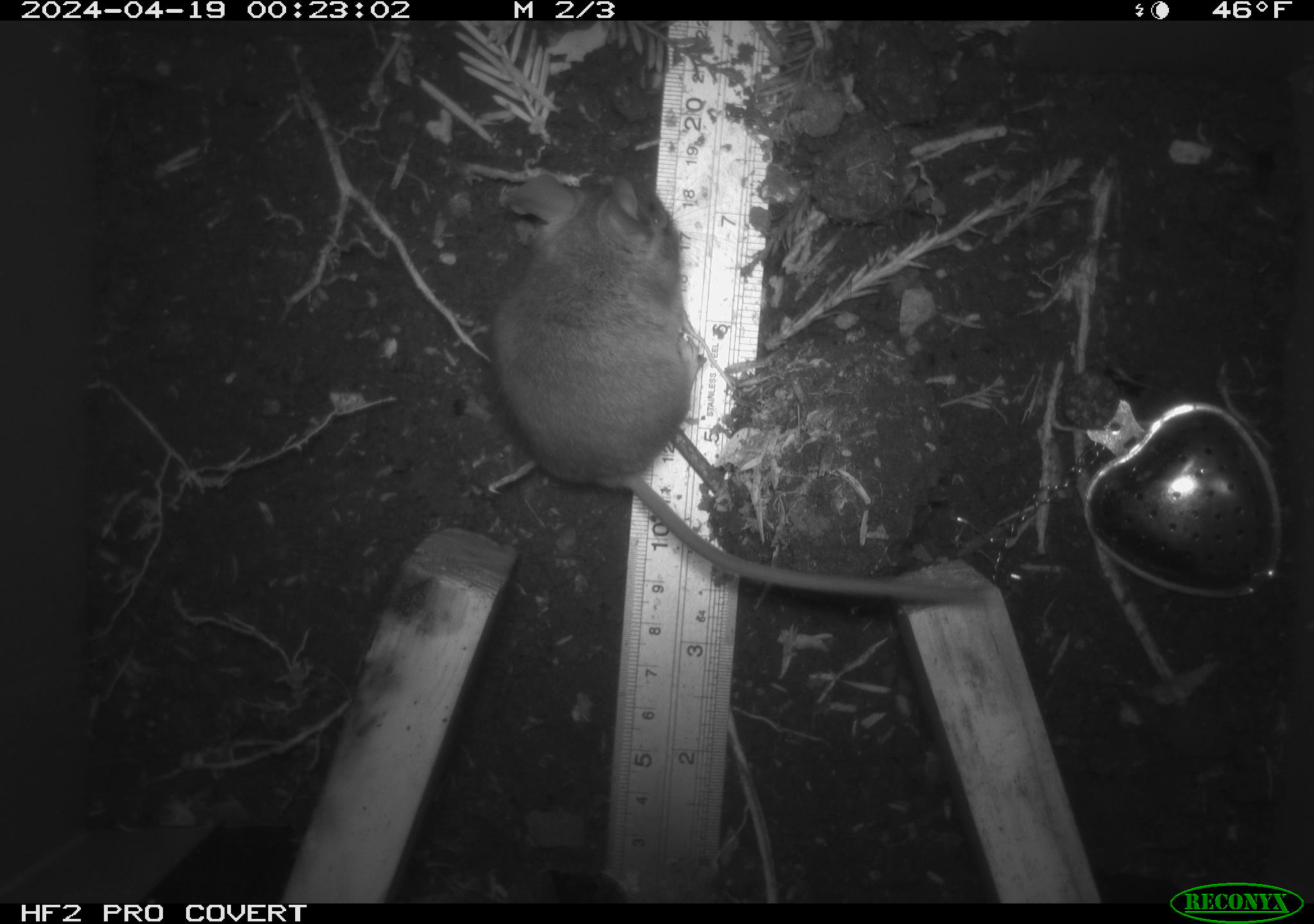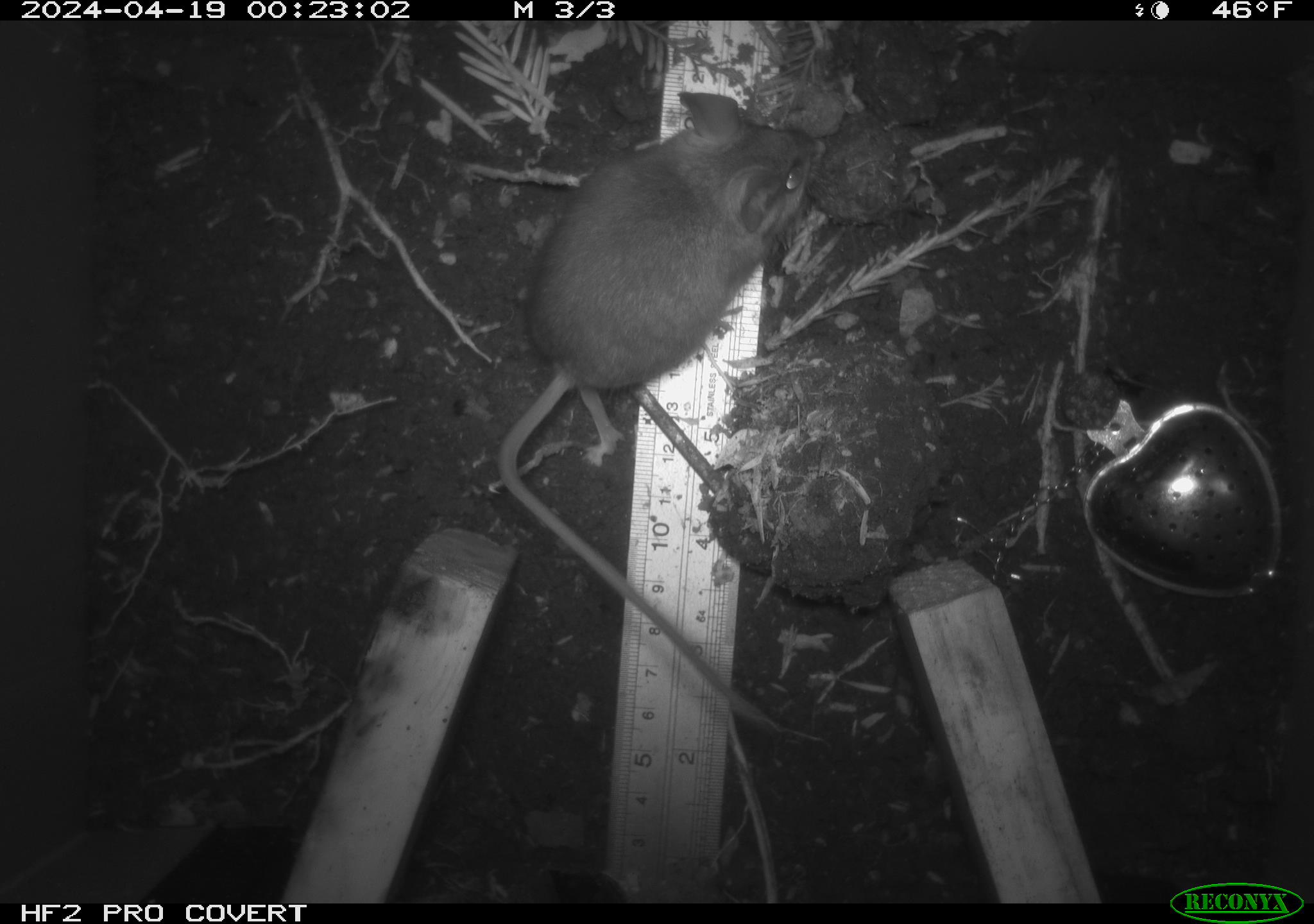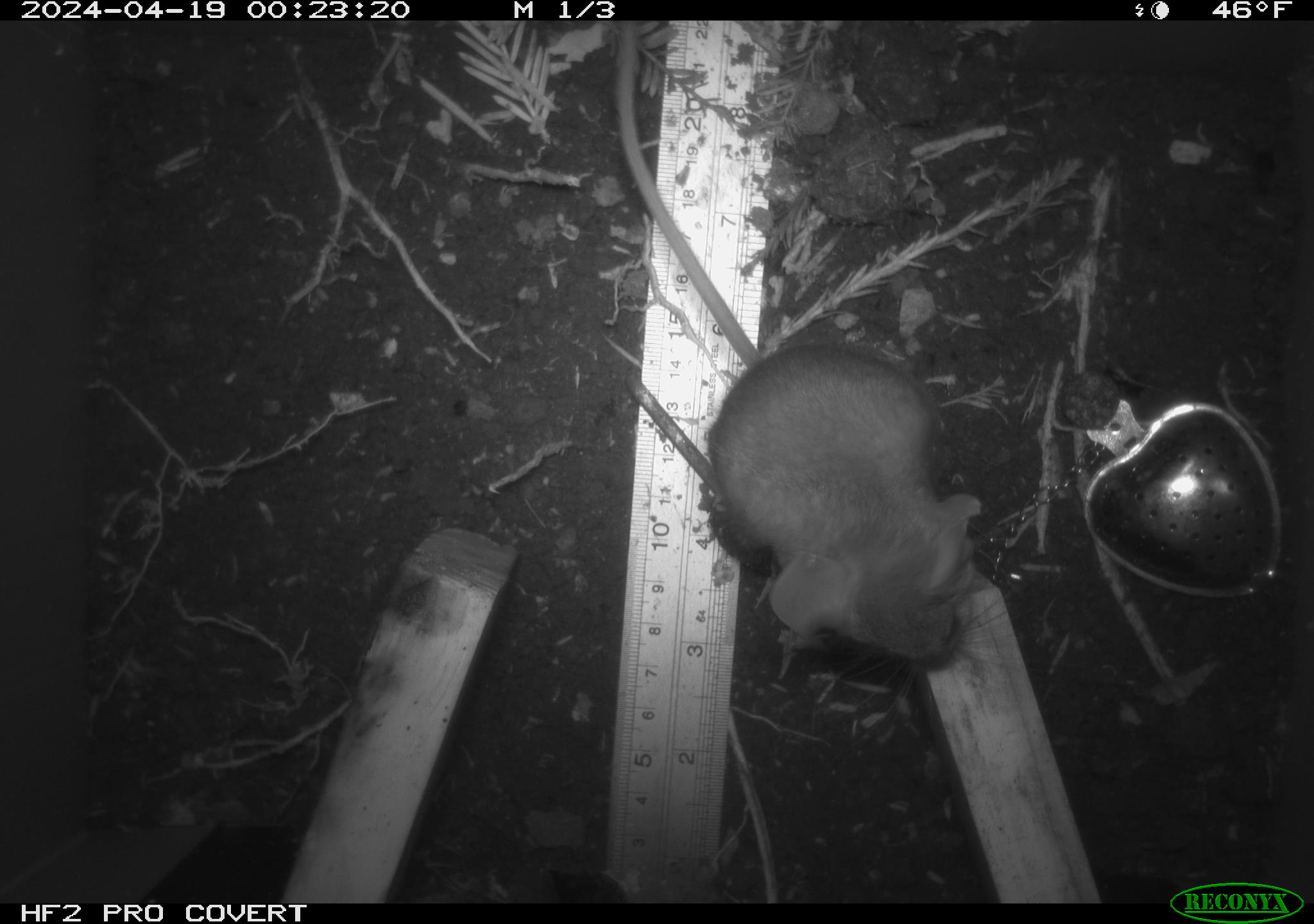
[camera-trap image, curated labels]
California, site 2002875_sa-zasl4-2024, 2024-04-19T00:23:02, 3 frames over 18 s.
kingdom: Animalia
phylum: Chordata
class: Mammalia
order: Rodentia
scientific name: Rodentia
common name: mouse species